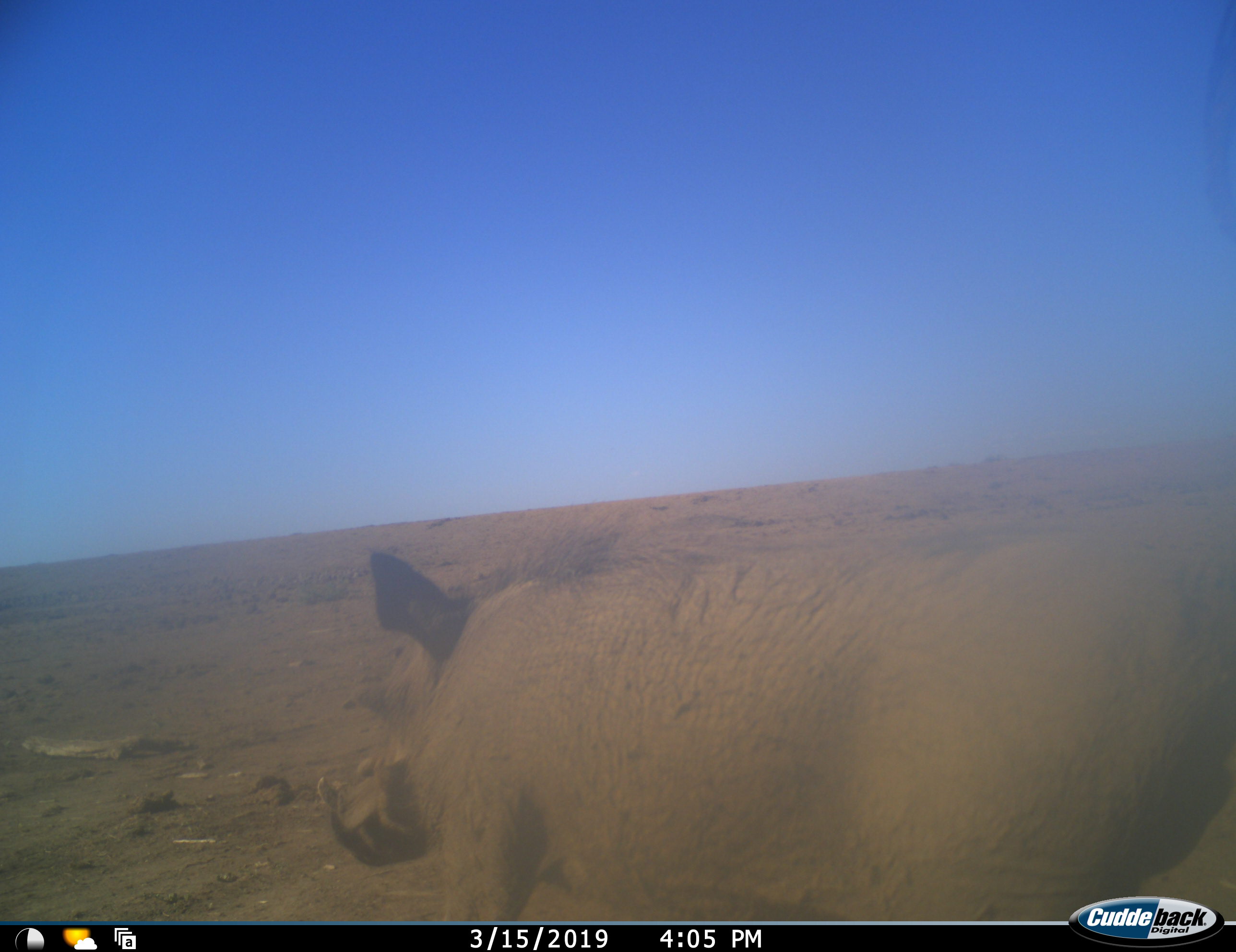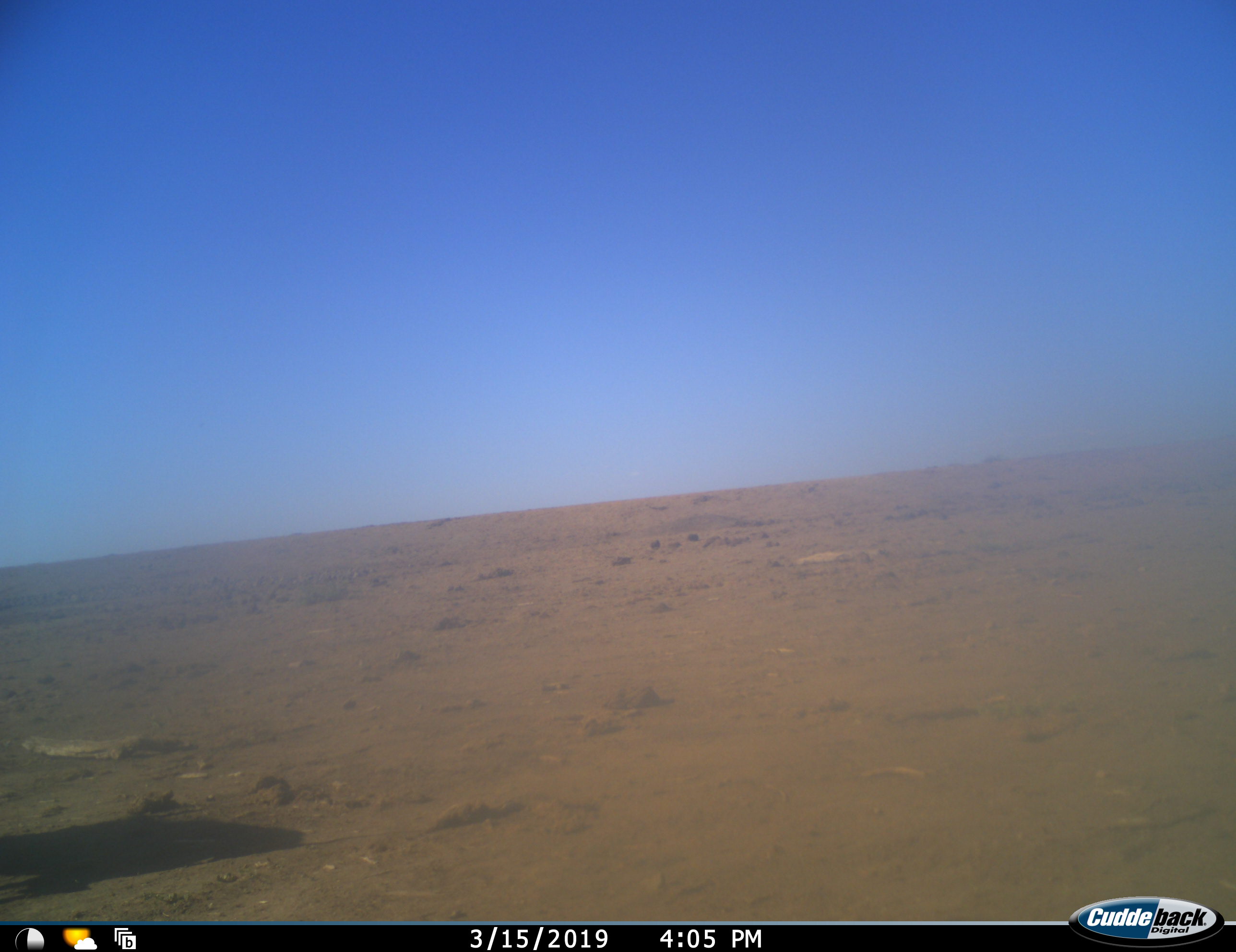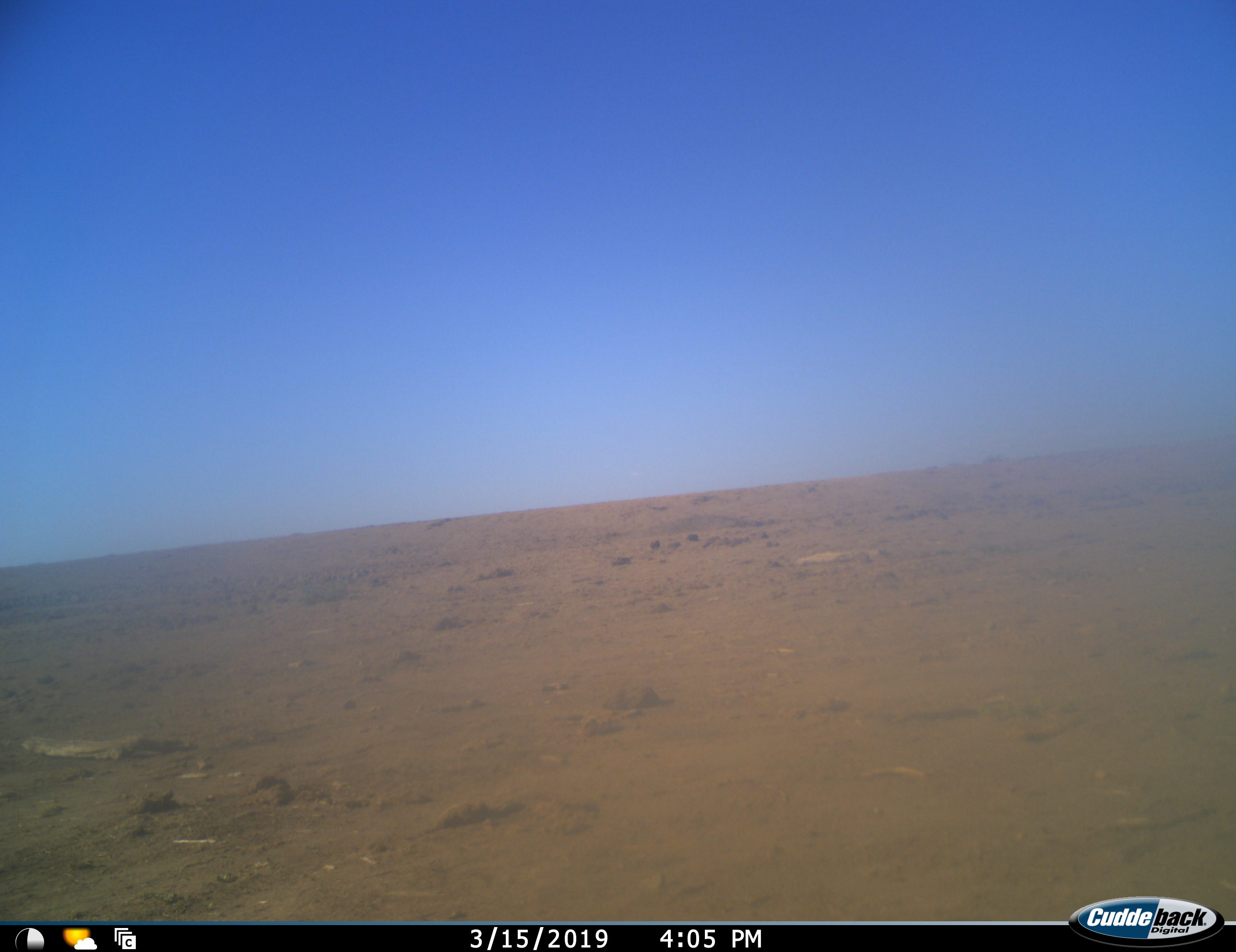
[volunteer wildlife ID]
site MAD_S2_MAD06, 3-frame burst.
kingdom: Animalia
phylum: Chordata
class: Mammalia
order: Artiodactyla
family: Suidae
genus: Phacochoerus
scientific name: Phacochoerus africanus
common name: warthog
Warthog (Phacochoerus africanus), count 1. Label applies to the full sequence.